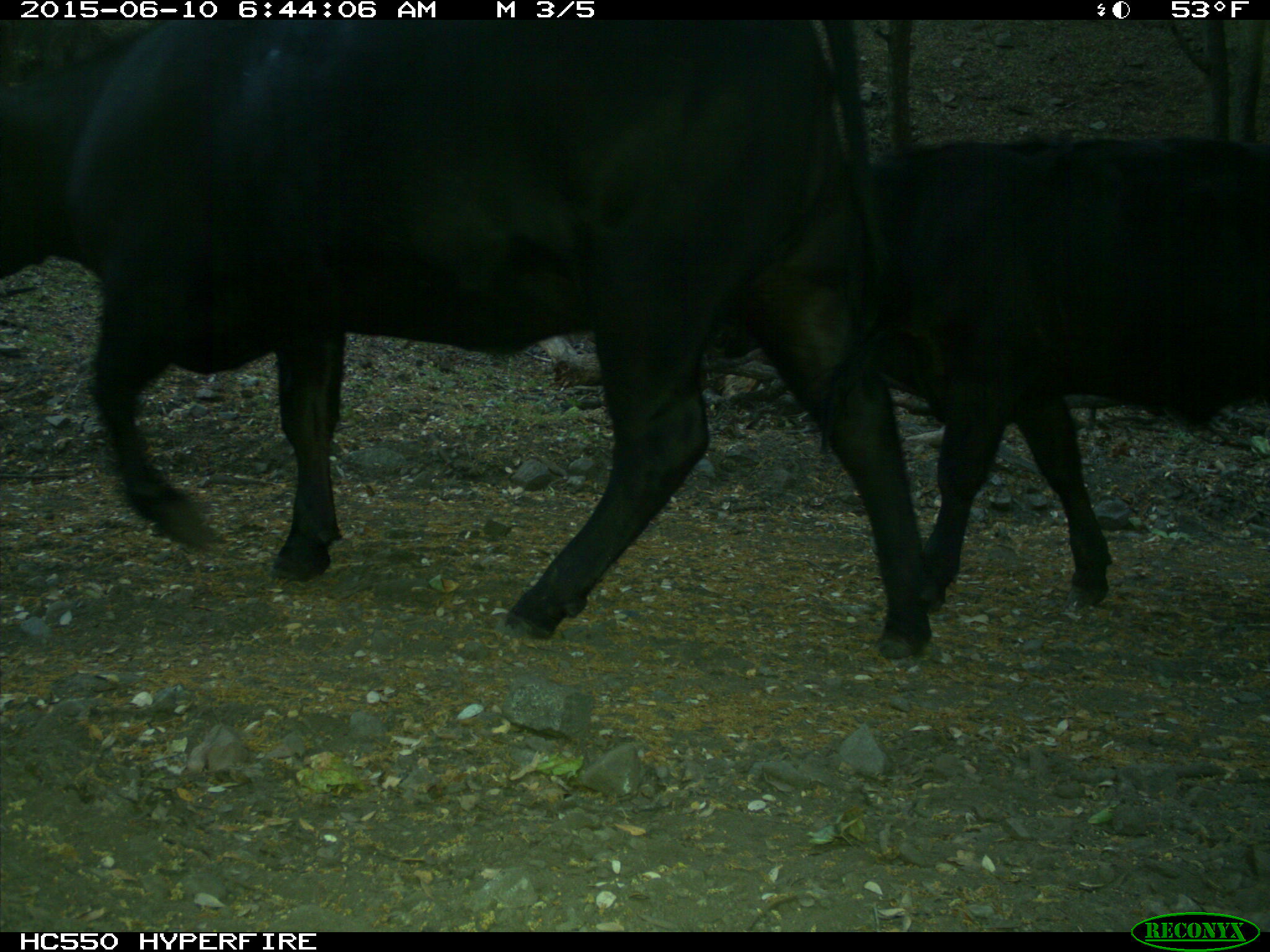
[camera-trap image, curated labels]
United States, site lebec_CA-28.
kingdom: Animalia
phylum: Chordata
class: Mammalia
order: Artiodactyla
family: Bovidae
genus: Bos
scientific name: Bos taurus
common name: domestic cow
Bos taurus (domestic cow).